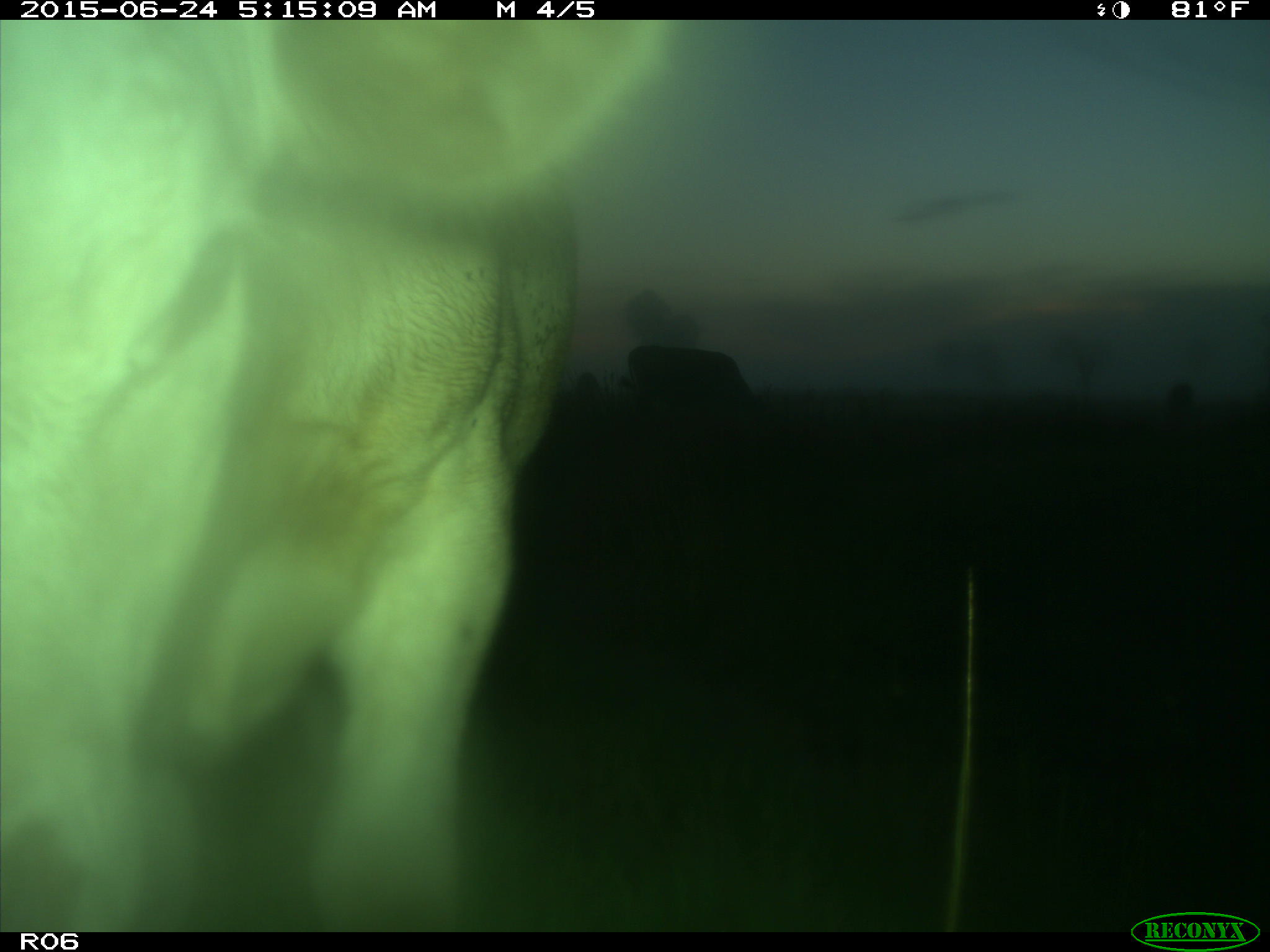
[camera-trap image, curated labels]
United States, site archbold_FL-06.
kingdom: Animalia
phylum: Chordata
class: Mammalia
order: Artiodactyla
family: Bovidae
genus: Bos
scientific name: Bos taurus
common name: domestic cow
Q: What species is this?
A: Bos taurus (domestic cow).